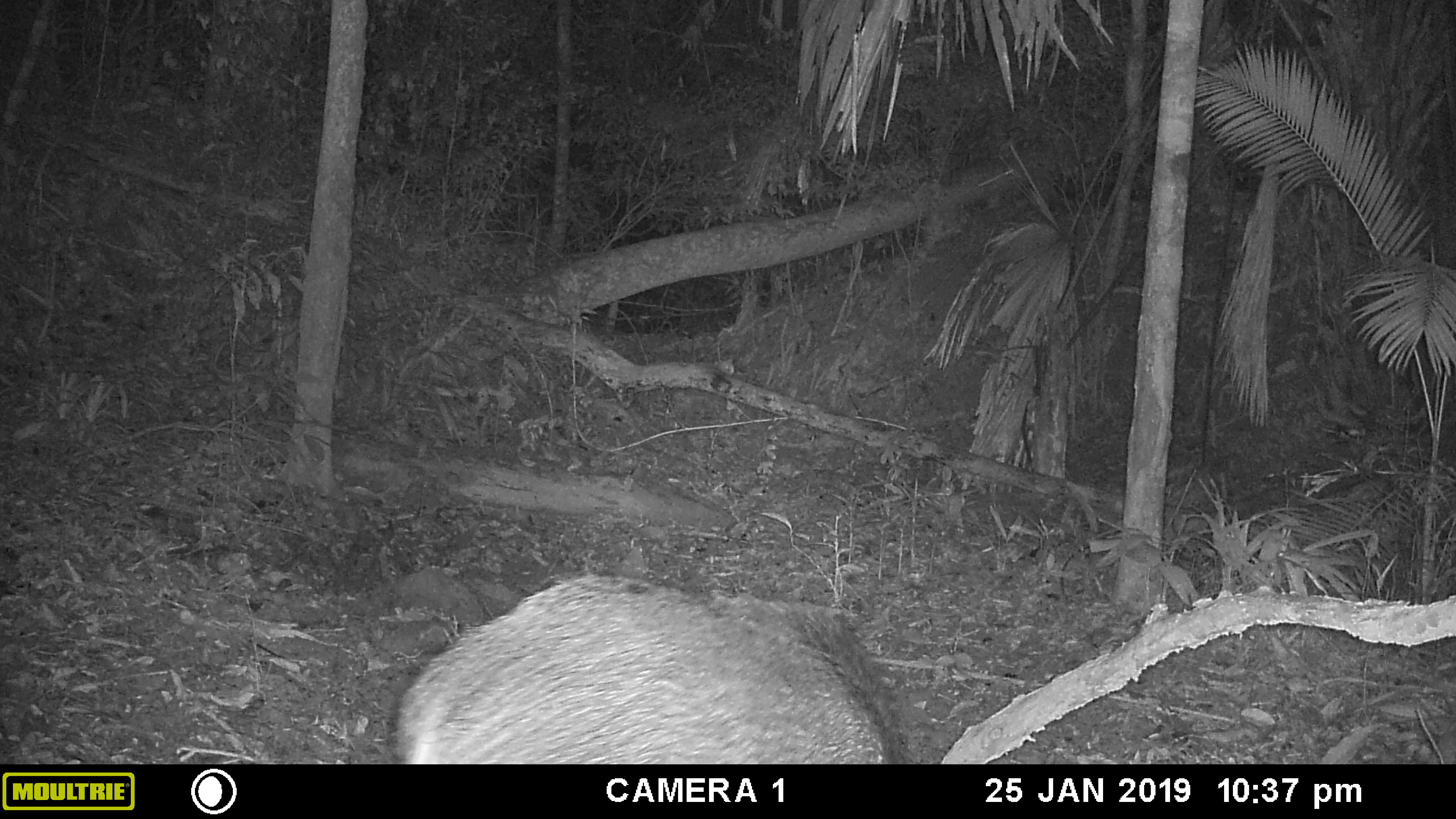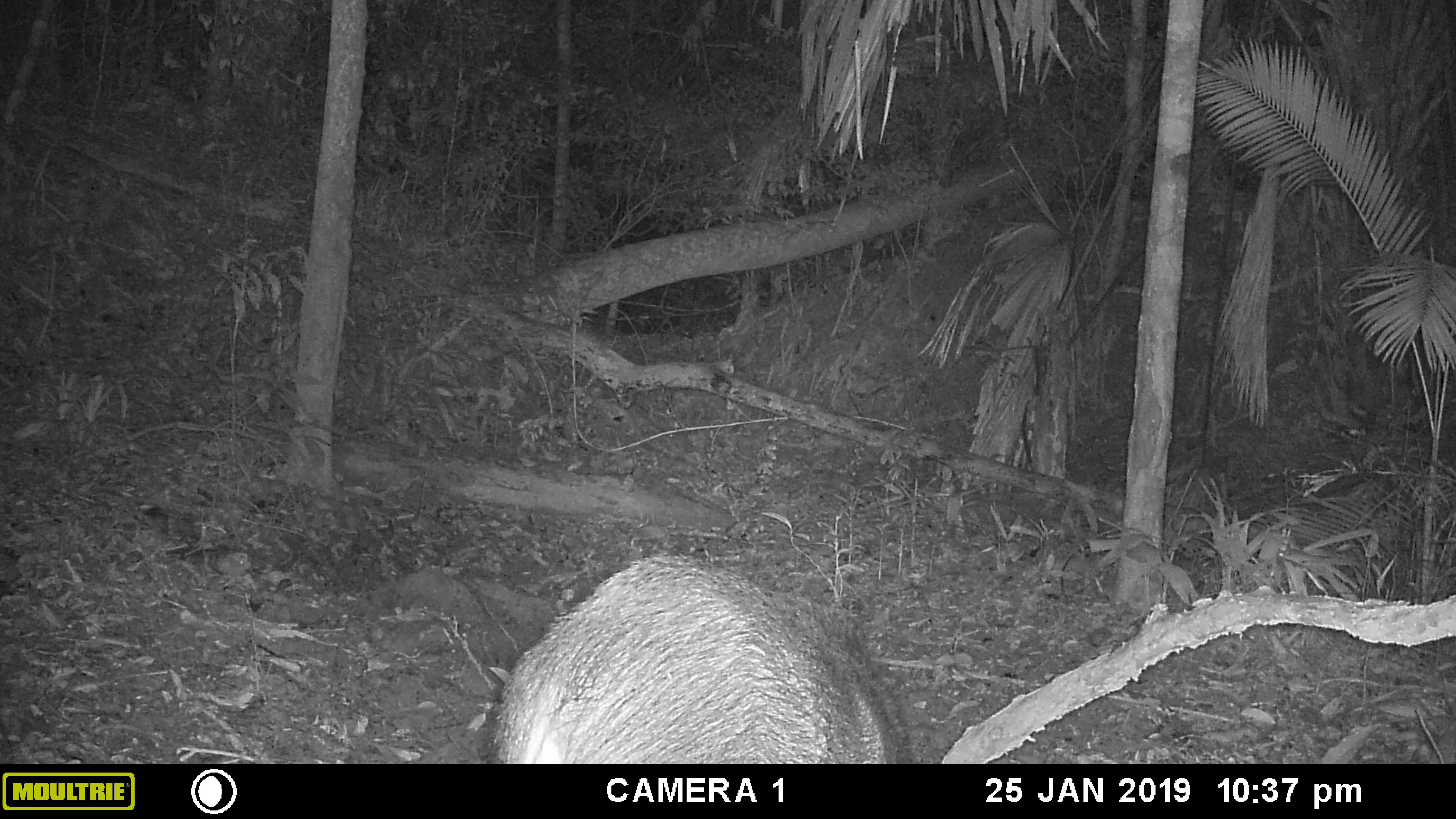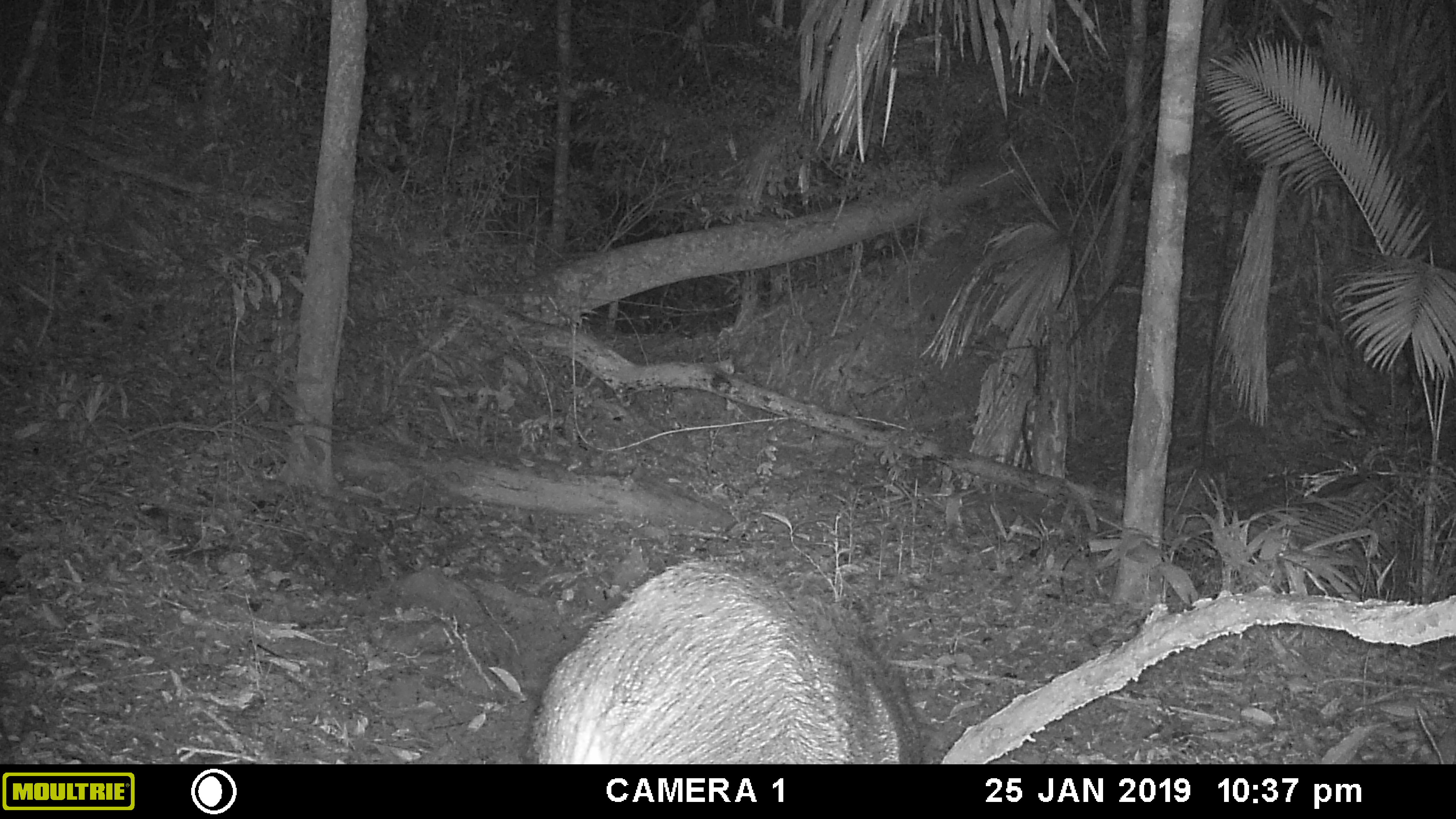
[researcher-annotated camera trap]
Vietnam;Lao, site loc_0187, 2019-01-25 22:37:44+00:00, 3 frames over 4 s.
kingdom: Animalia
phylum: Chordata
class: Mammalia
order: Artiodactyla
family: Suidae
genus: Sus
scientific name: Sus scrofa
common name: eurasian wild pig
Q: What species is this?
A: Eurasian wild pig (Sus scrofa).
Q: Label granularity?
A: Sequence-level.